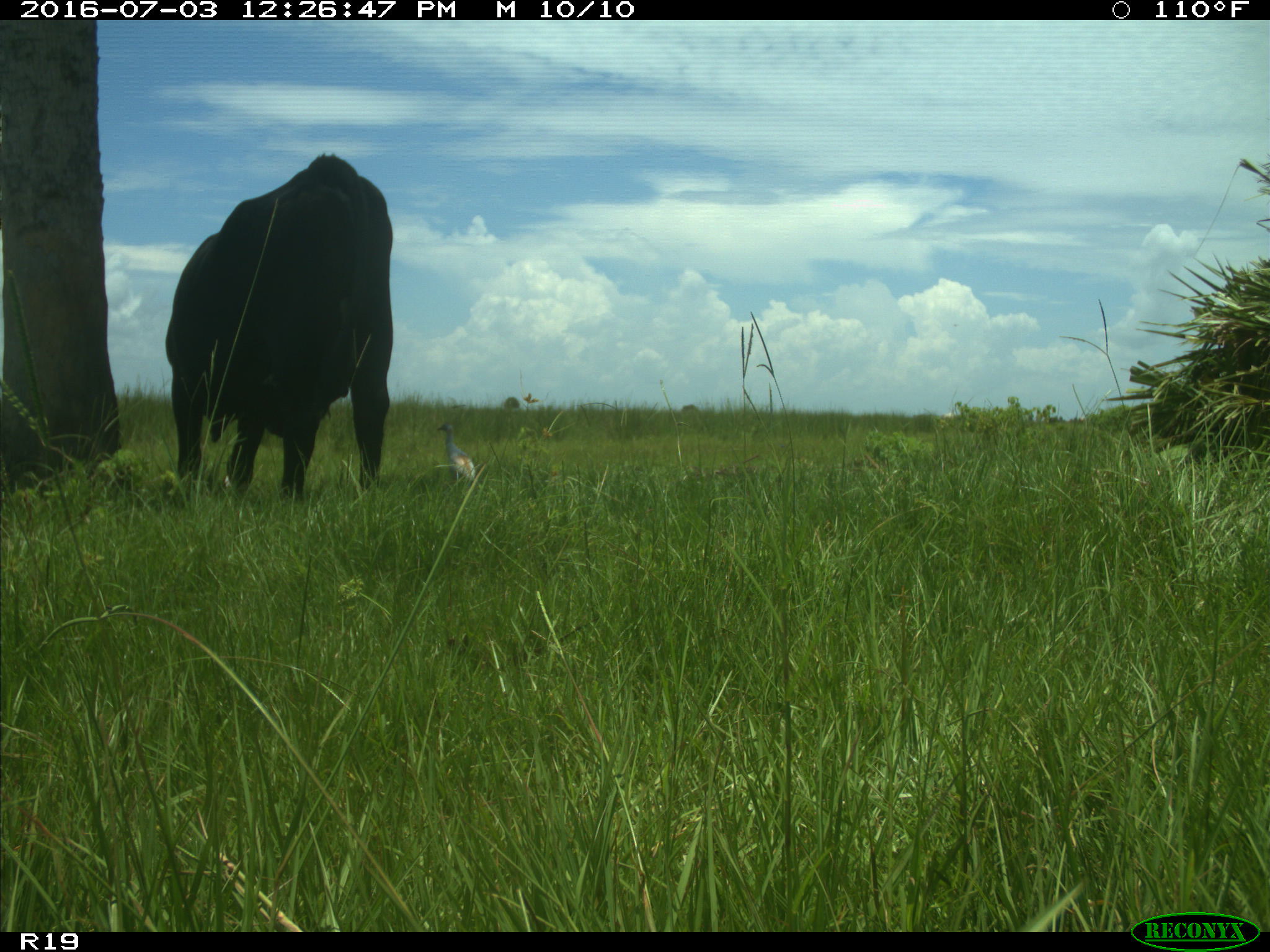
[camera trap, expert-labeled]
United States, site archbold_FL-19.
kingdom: Animalia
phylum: Chordata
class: Mammalia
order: Artiodactyla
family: Bovidae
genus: Bos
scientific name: Bos taurus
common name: domestic cow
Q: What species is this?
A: Bos taurus (domestic cow).